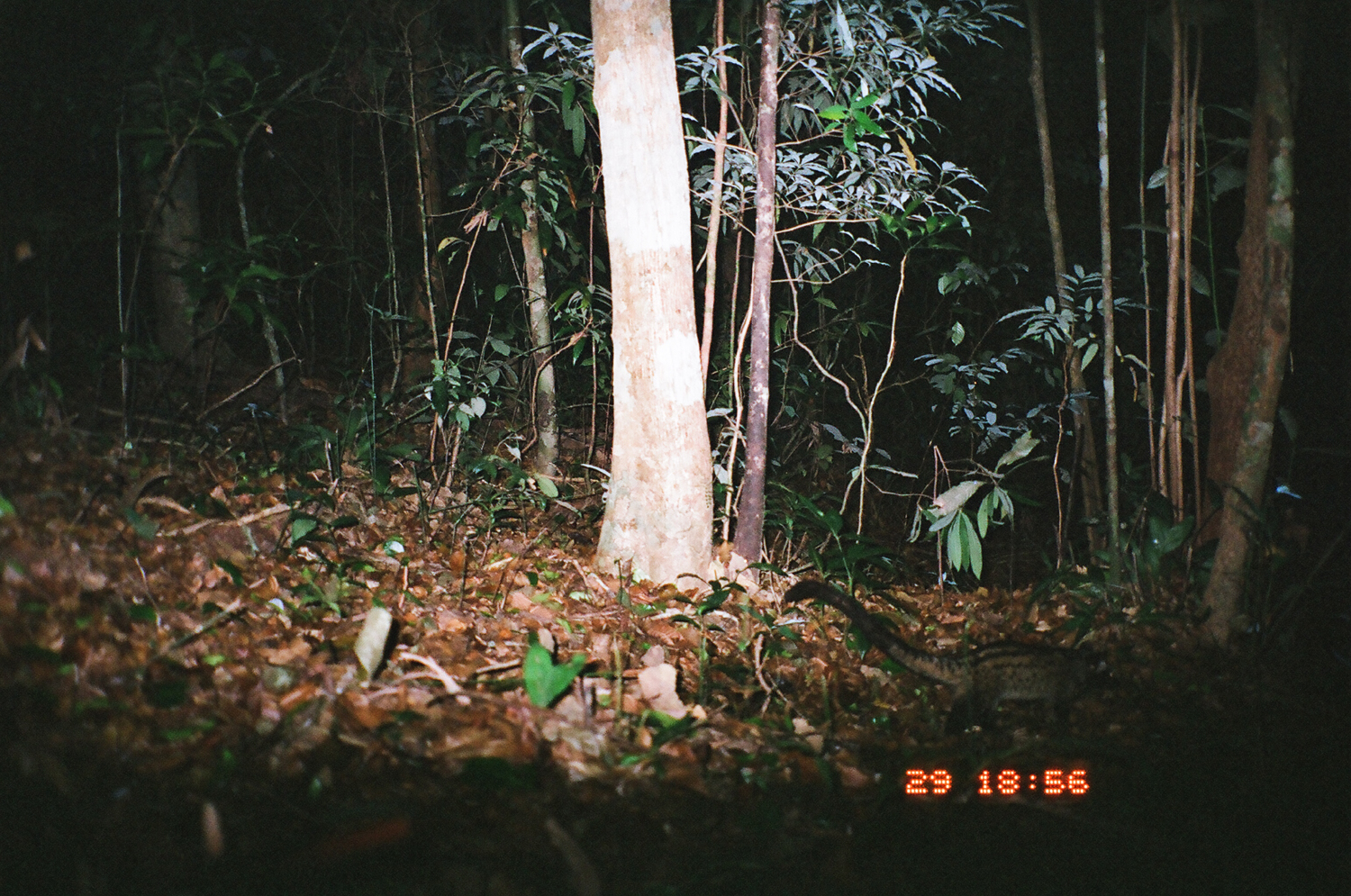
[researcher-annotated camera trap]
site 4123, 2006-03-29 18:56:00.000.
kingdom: Animalia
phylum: Chordata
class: Mammalia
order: Carnivora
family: Viverridae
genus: Paradoxurus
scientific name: Paradoxurus hermaphroditus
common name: asian palm civet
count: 1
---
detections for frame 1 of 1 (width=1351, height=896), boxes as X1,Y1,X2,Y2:
paradoxurus hermaphroditus: 781,571,1115,753